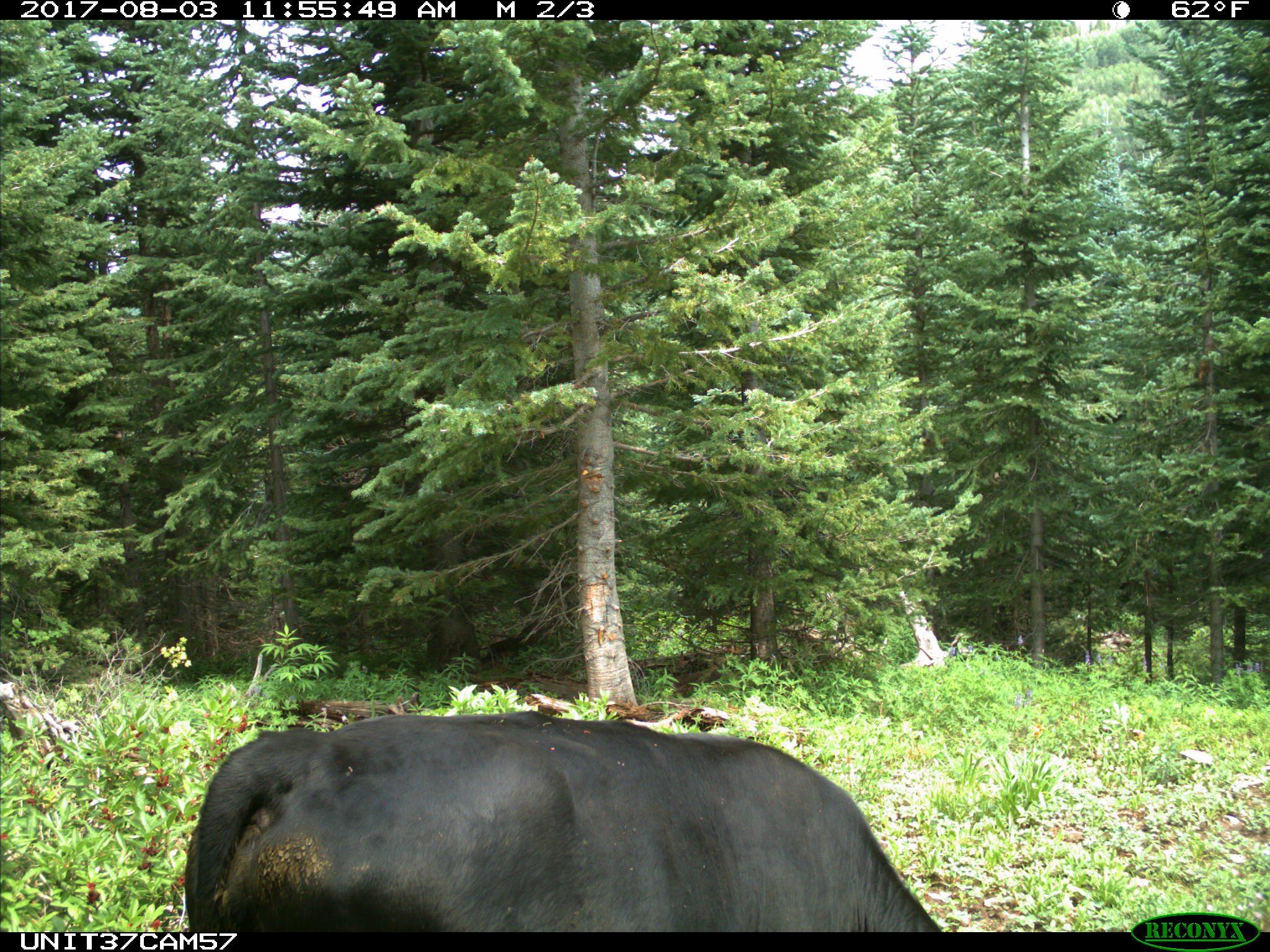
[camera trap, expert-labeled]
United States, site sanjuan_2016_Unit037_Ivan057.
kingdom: Animalia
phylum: Chordata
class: Mammalia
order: Artiodactyla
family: Bovidae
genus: Bos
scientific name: Bos taurus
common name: domestic cow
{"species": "Bos taurus (domestic cow)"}